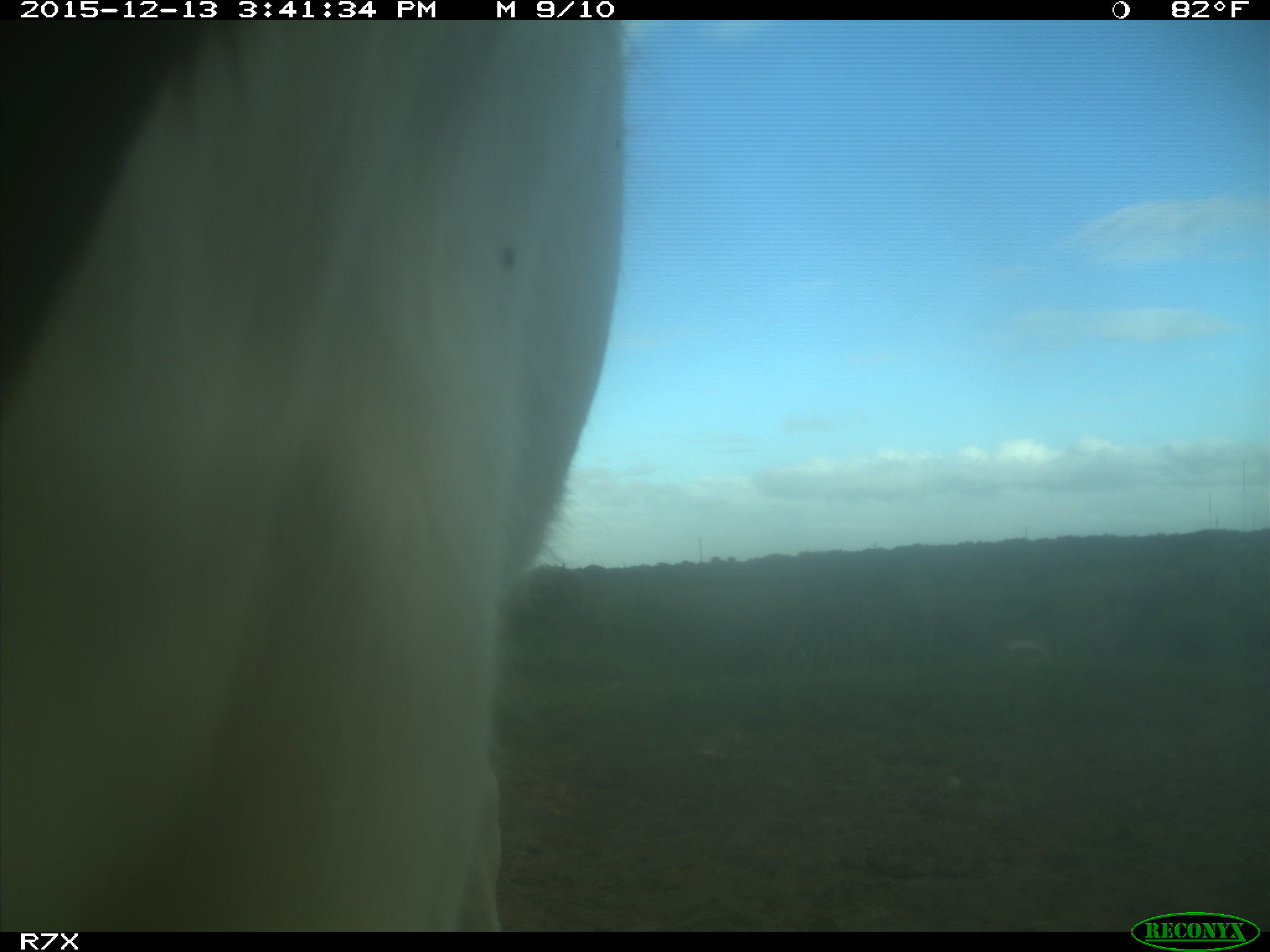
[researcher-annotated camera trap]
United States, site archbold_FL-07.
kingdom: Animalia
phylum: Chordata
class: Mammalia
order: Artiodactyla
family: Bovidae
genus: Bos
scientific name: Bos taurus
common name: domestic cow